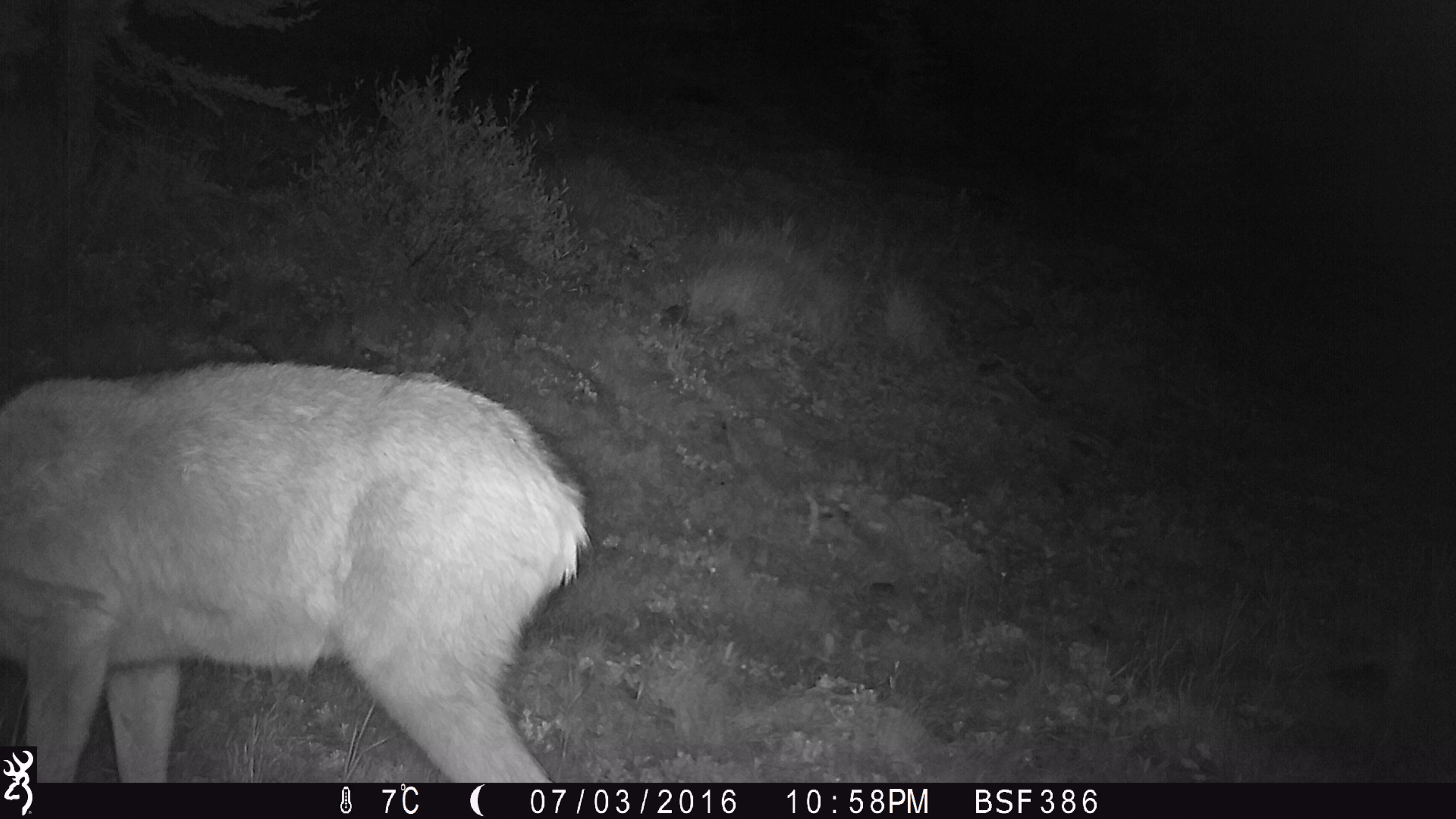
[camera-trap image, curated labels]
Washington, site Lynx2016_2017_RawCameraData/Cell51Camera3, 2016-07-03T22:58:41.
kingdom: Animalia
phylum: Chordata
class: Mammalia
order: Artiodactyla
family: Cervidae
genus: Odocoileus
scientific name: Odocoileus hemionus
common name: mule deer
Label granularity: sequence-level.